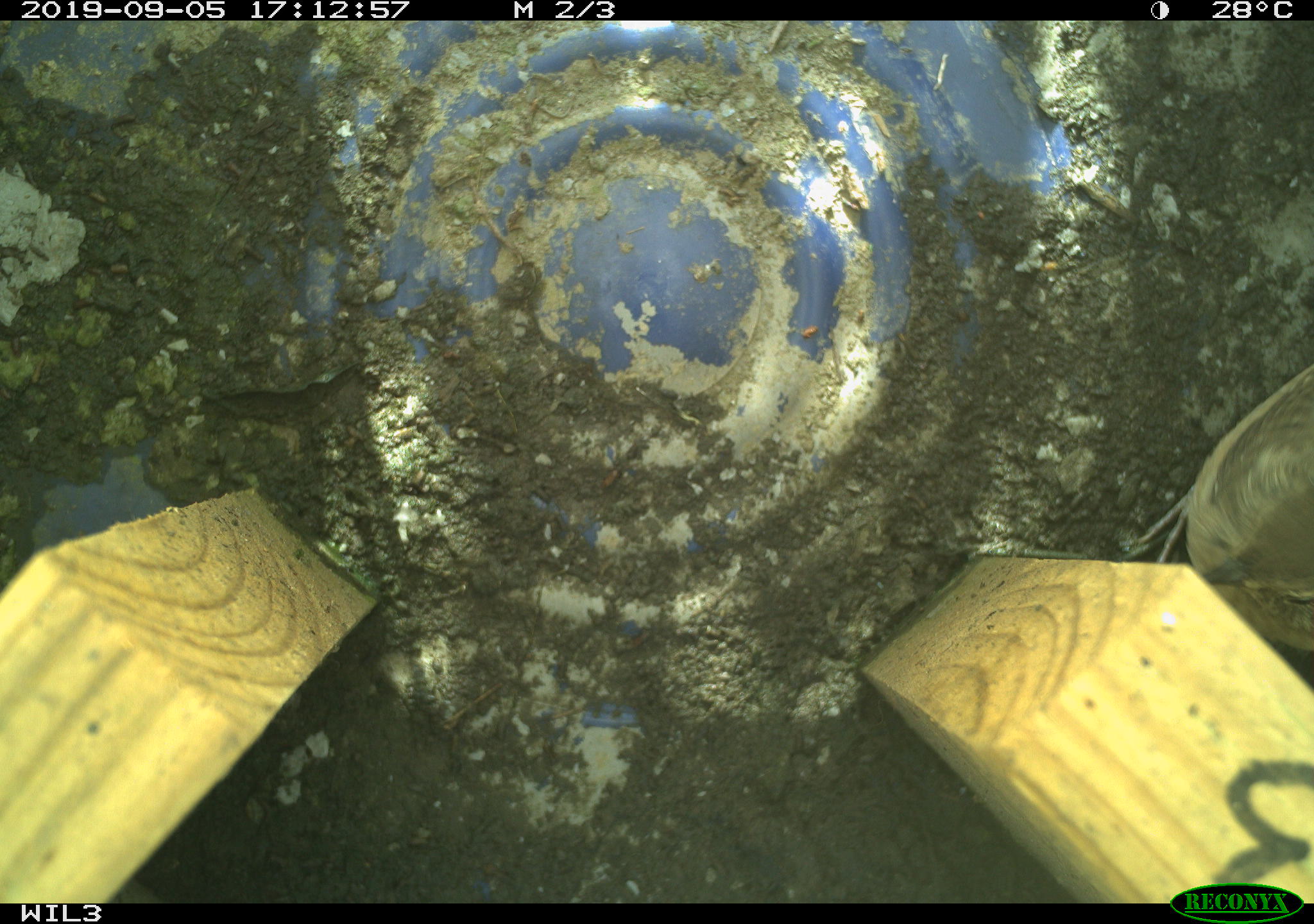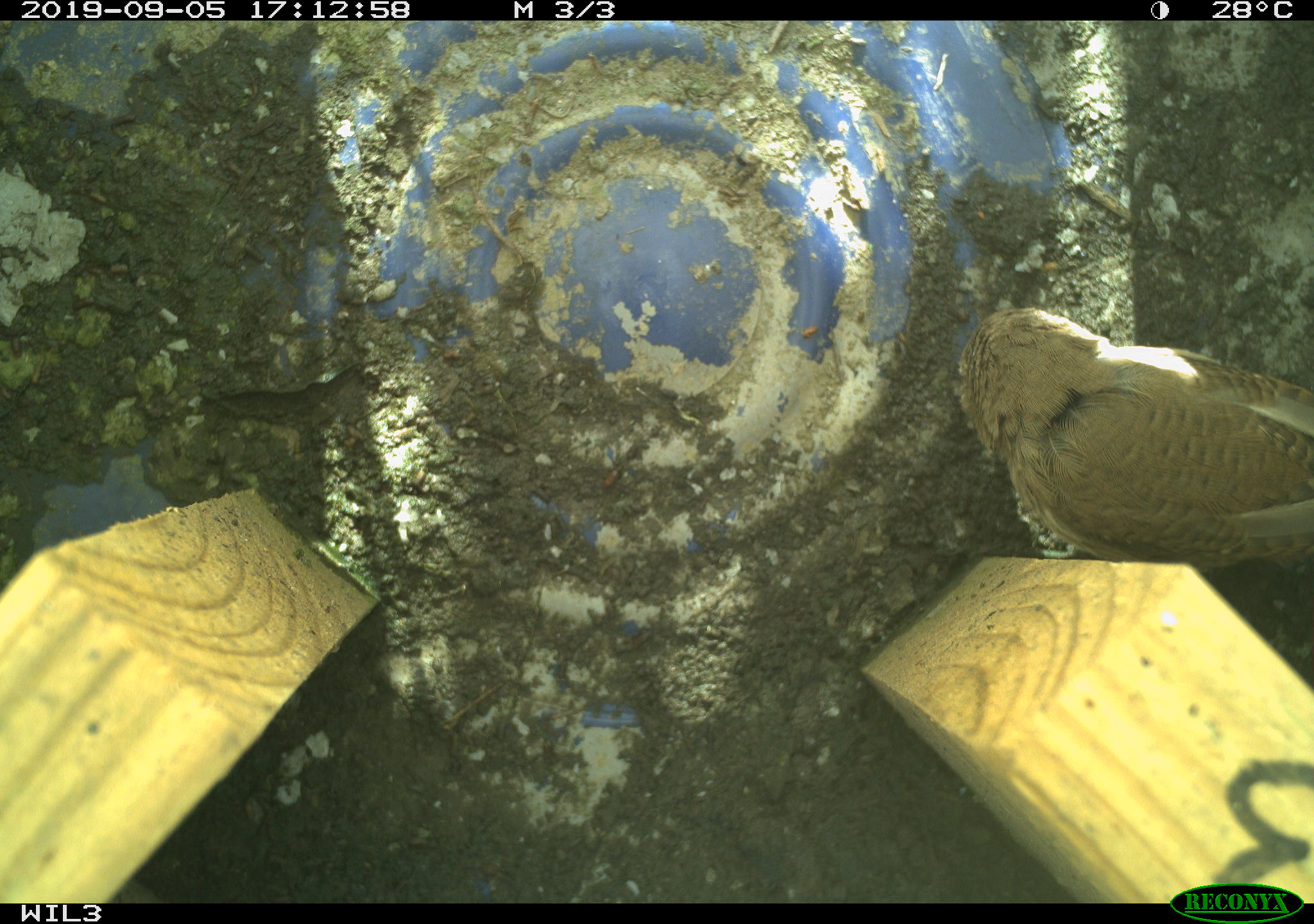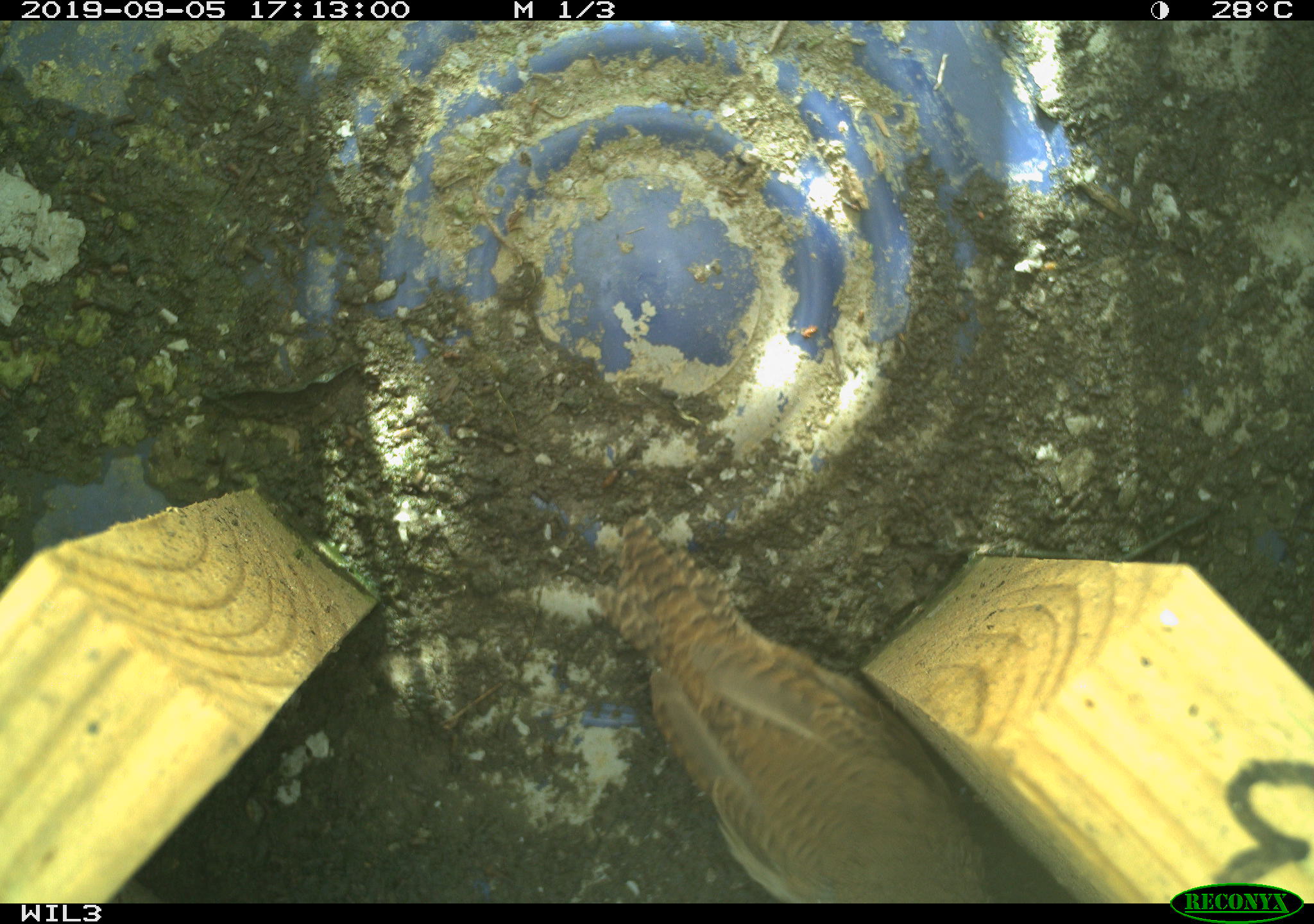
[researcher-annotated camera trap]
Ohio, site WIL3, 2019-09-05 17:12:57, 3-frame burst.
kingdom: Animalia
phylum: Chordata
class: Aves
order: Passeriformes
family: Troglodytidae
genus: Troglodytes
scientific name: Troglodytes aedon aedon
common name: northern house wren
Northern house wren (Troglodytes aedon aedon).